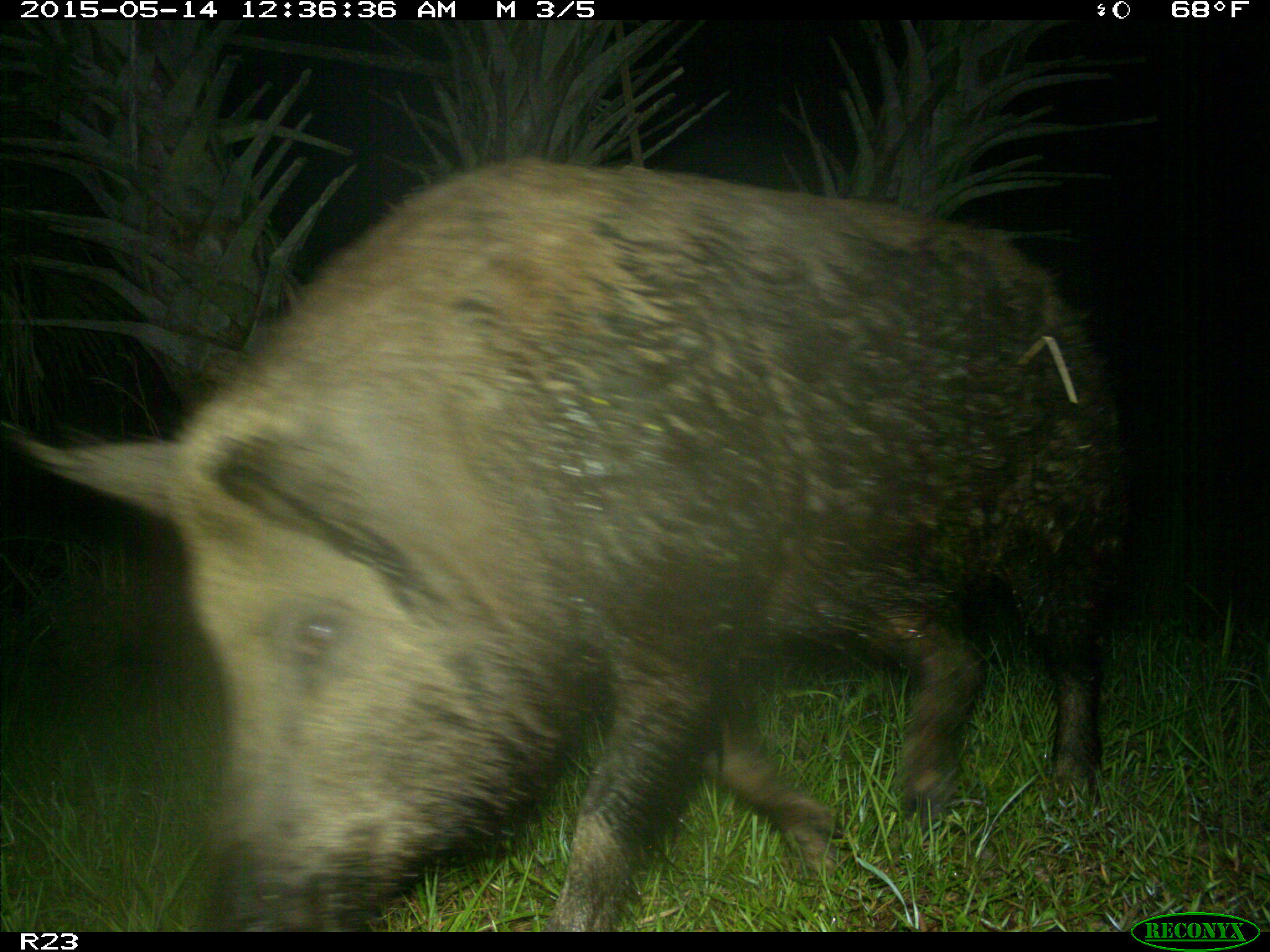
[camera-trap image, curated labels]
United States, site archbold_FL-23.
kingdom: Animalia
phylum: Chordata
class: Mammalia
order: Artiodactyla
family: Bovidae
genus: Bos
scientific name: Bos taurus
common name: domestic cow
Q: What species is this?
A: Bos taurus (domestic cow).